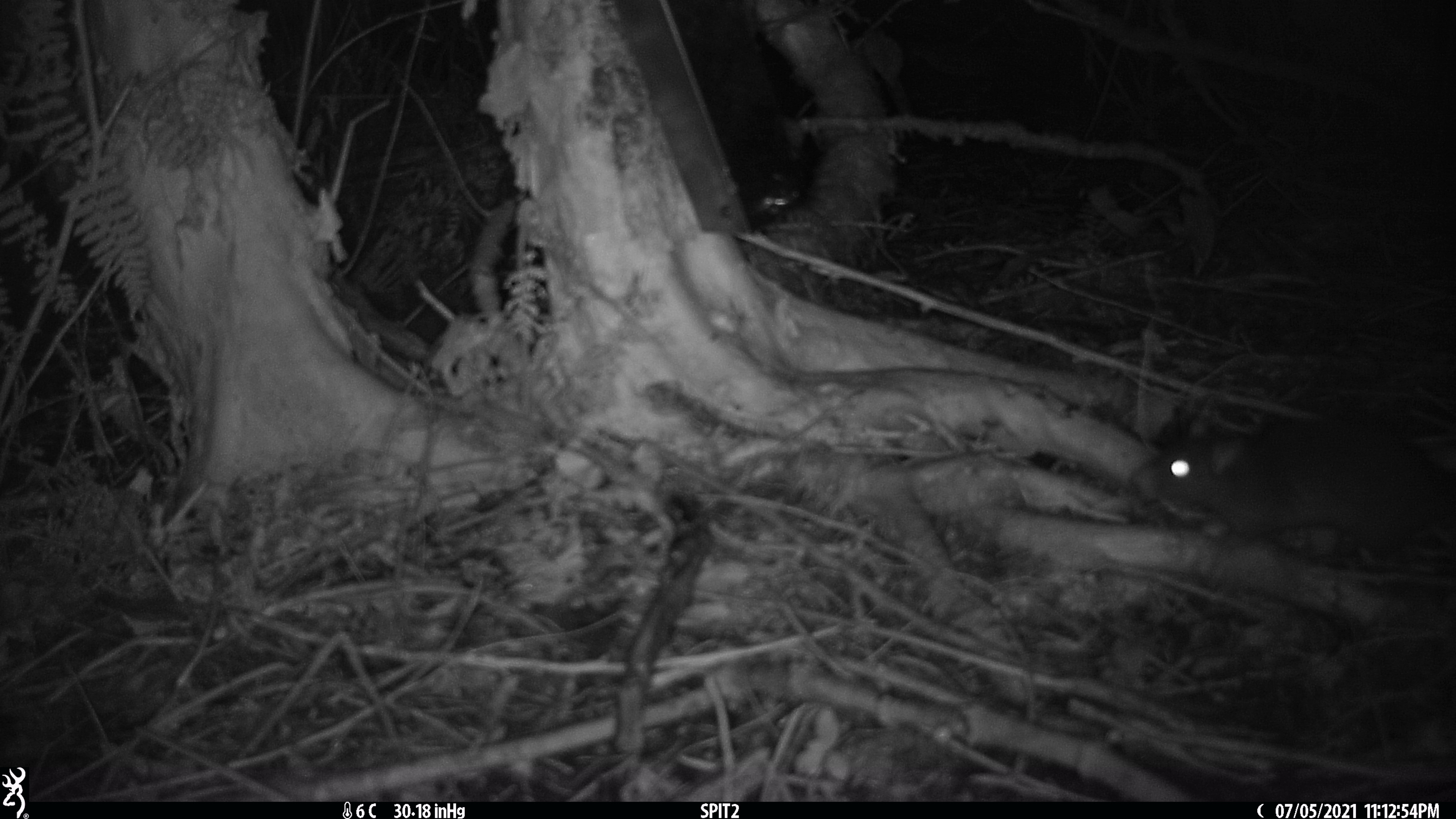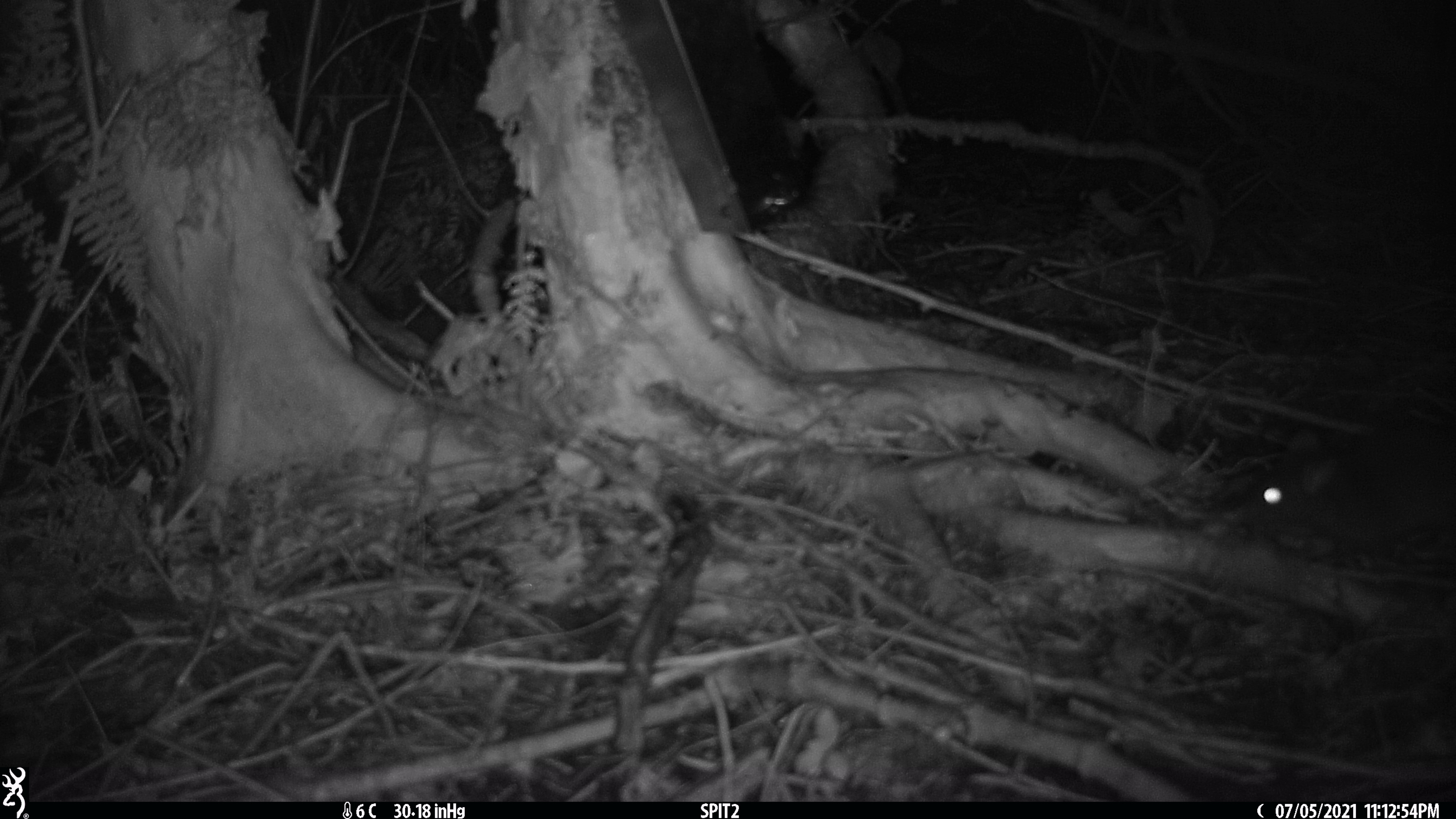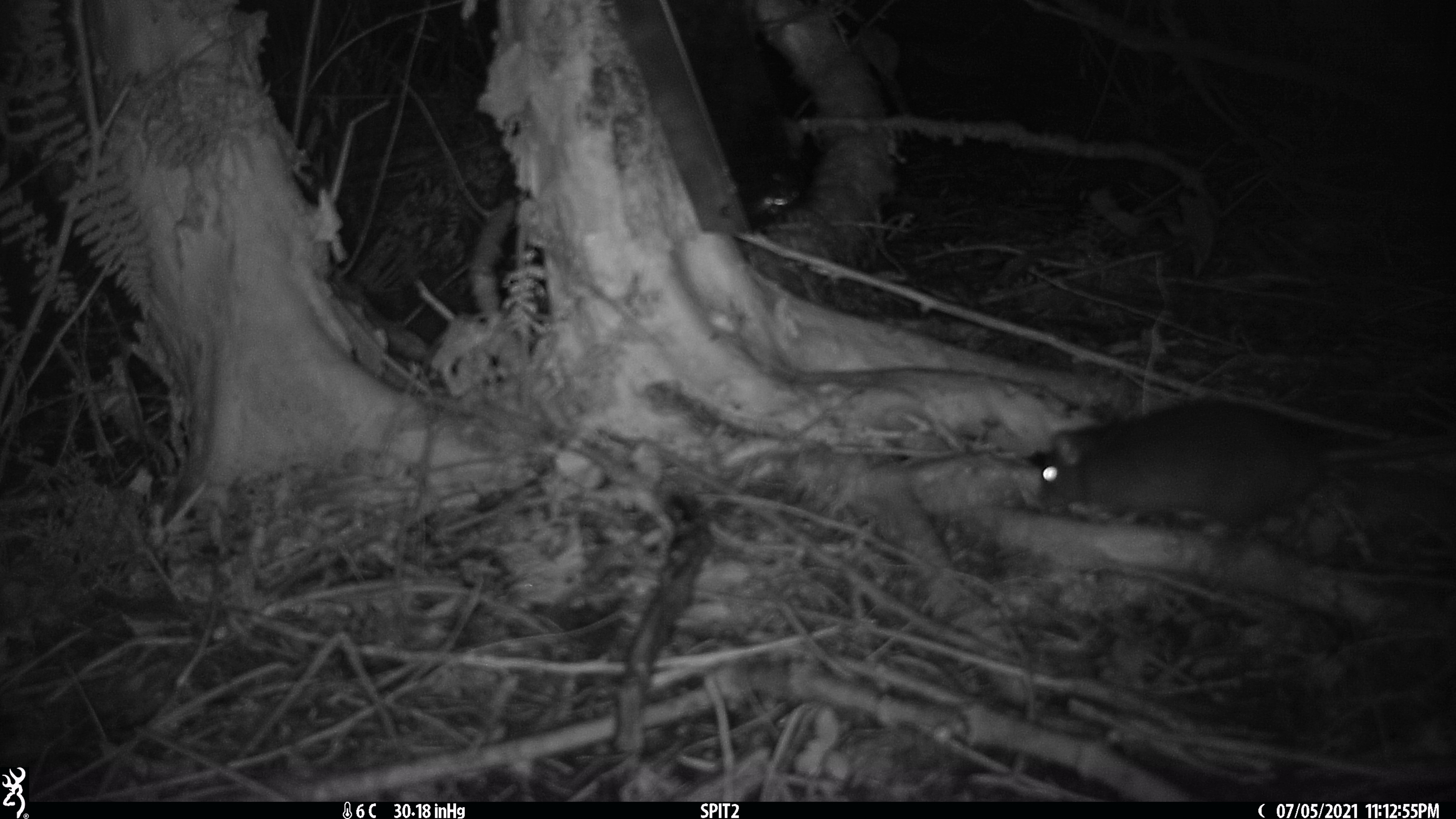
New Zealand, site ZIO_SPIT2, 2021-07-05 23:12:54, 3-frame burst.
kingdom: Animalia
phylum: Chordata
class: Mammalia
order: Rodentia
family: Muridae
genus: Rattus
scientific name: Rattus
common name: rat